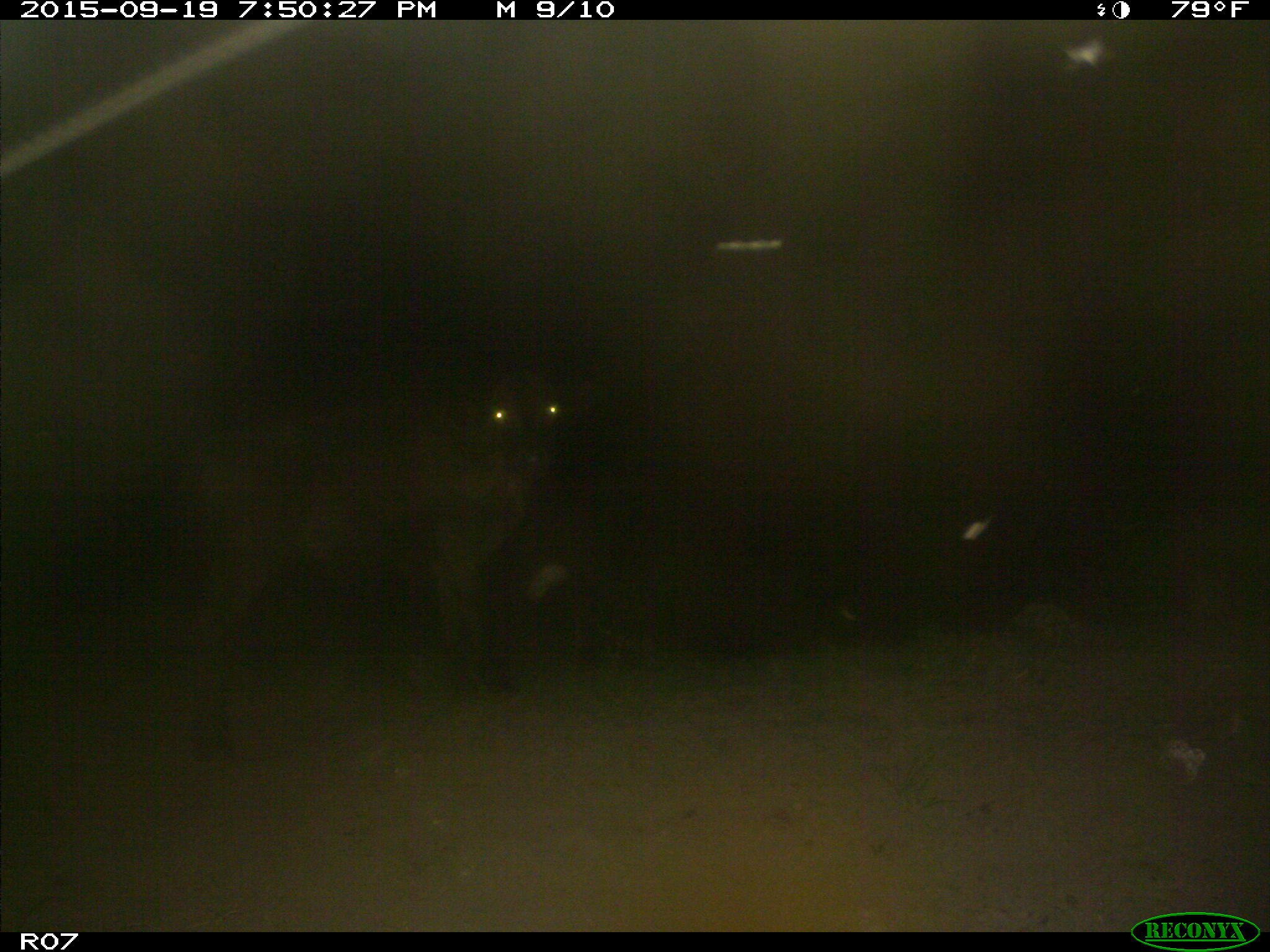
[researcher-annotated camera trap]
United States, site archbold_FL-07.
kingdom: Animalia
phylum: Chordata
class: Mammalia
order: Artiodactyla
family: Bovidae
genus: Bos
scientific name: Bos taurus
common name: domestic cow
Bos taurus (domestic cow).